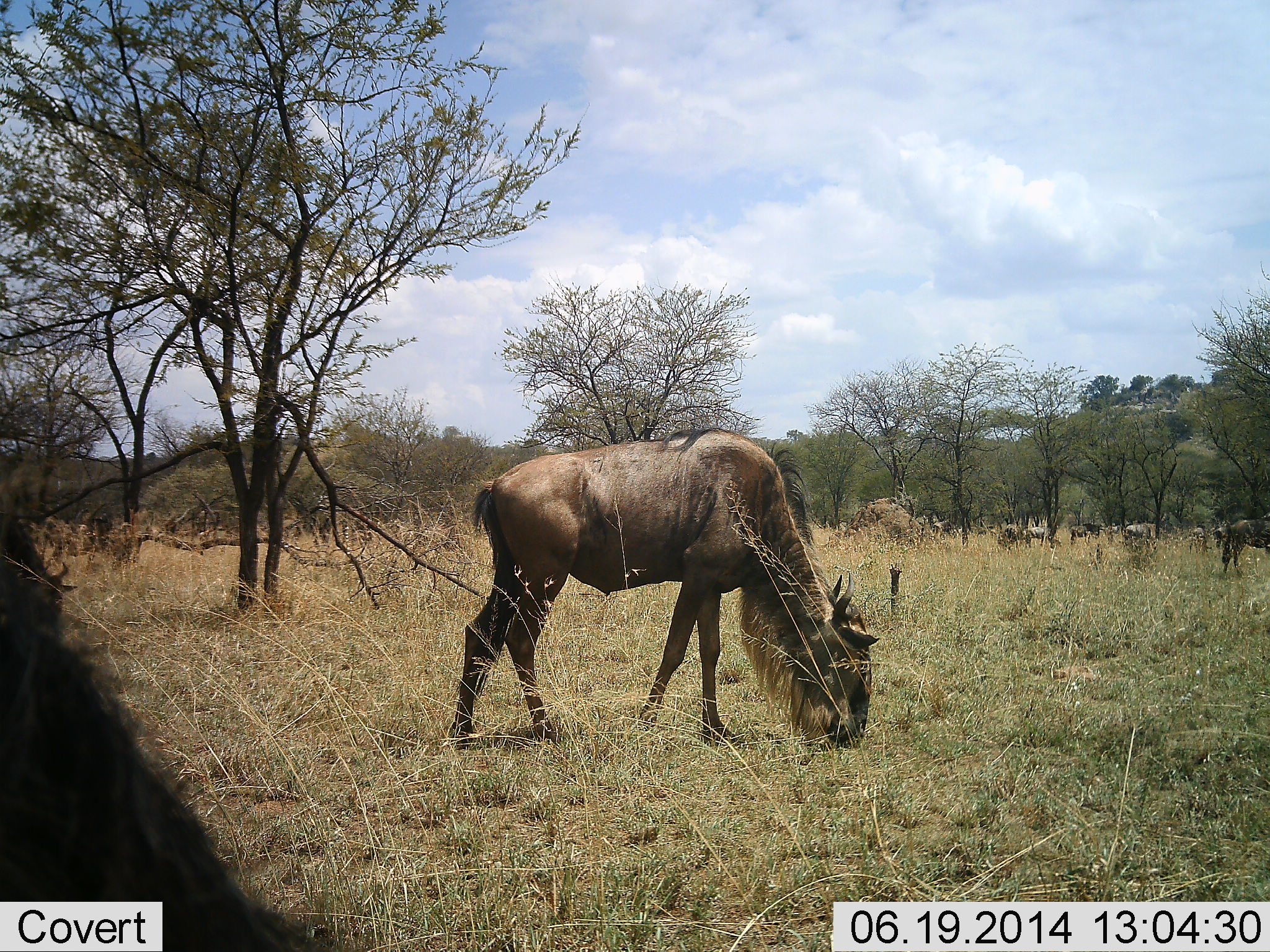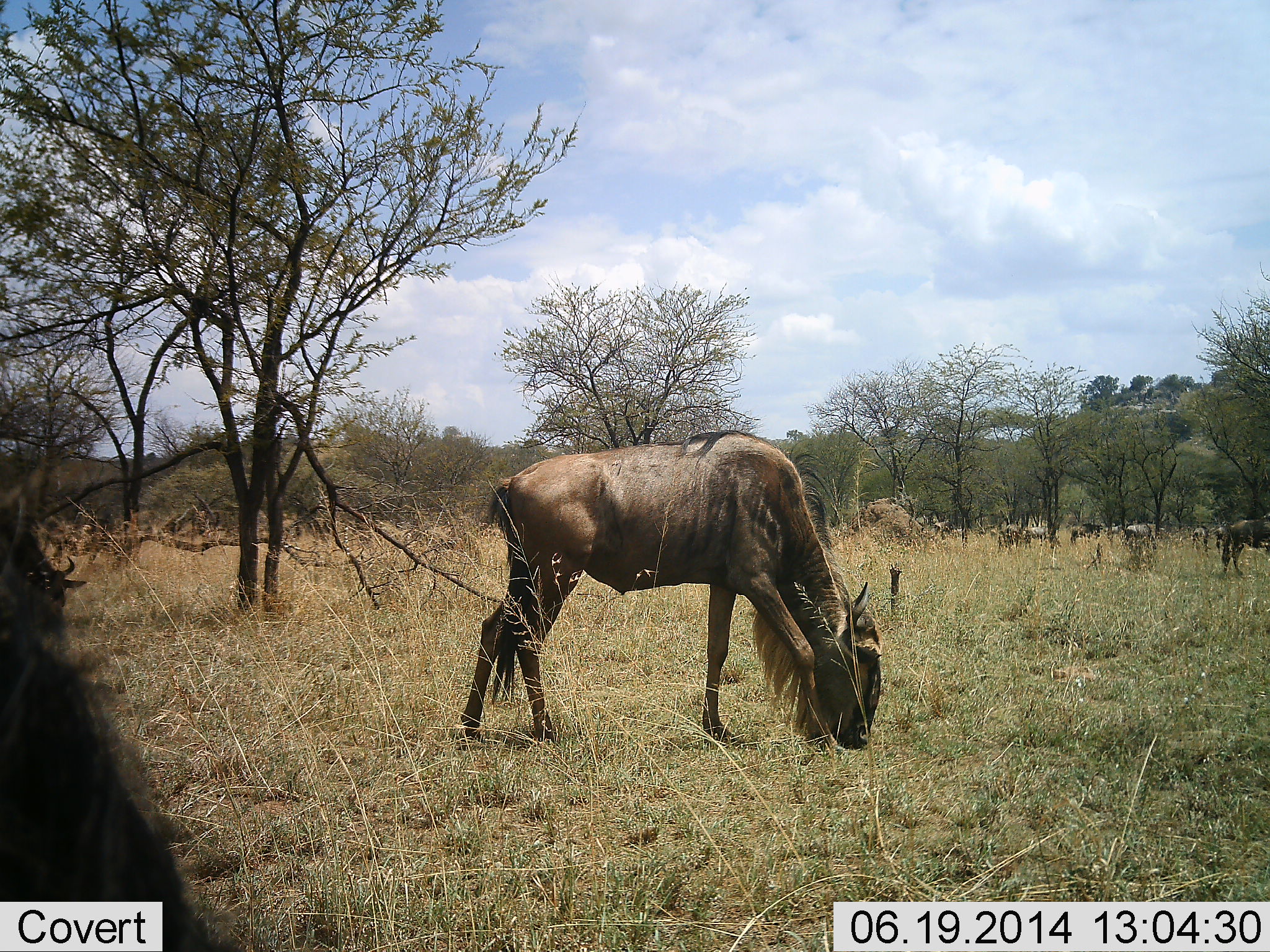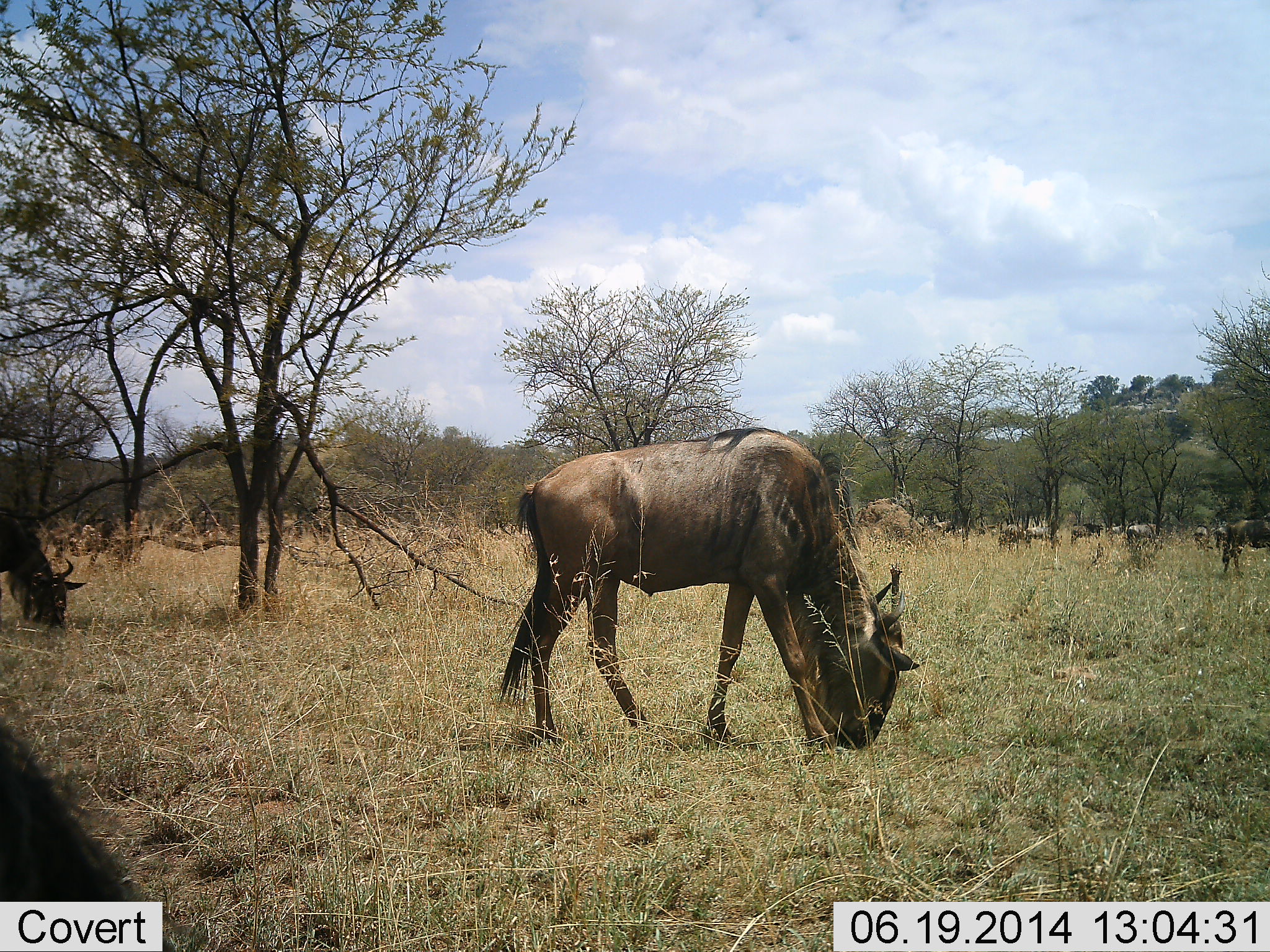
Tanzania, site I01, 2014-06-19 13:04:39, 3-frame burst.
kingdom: Animalia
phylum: Chordata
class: Mammalia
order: Artiodactyla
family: Bovidae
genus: Connochaetes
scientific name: Connochaetes taurinus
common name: blue wildebeest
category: wildebeest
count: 11-50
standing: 20%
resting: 0%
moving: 0%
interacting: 0%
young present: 0%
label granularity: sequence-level